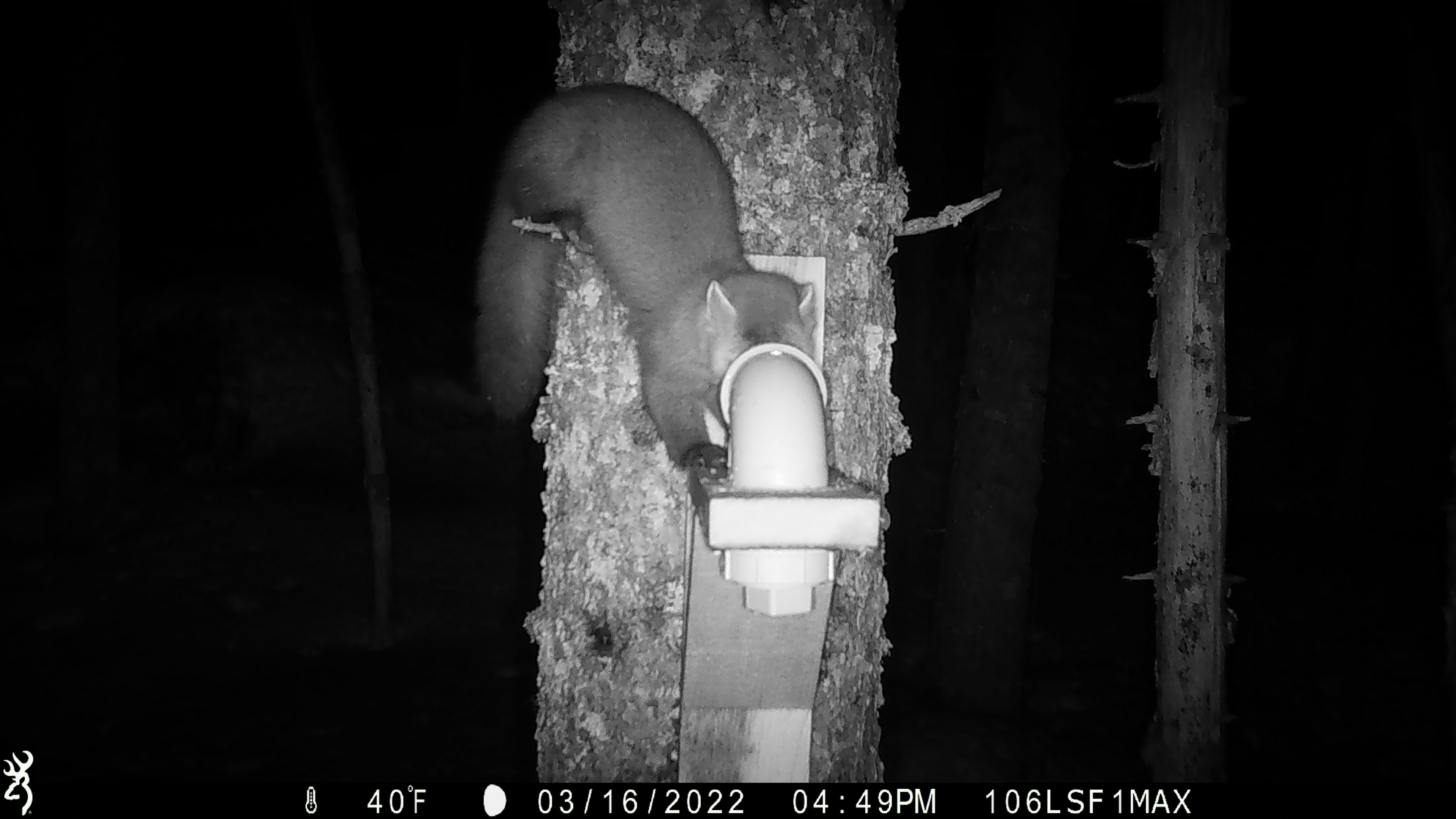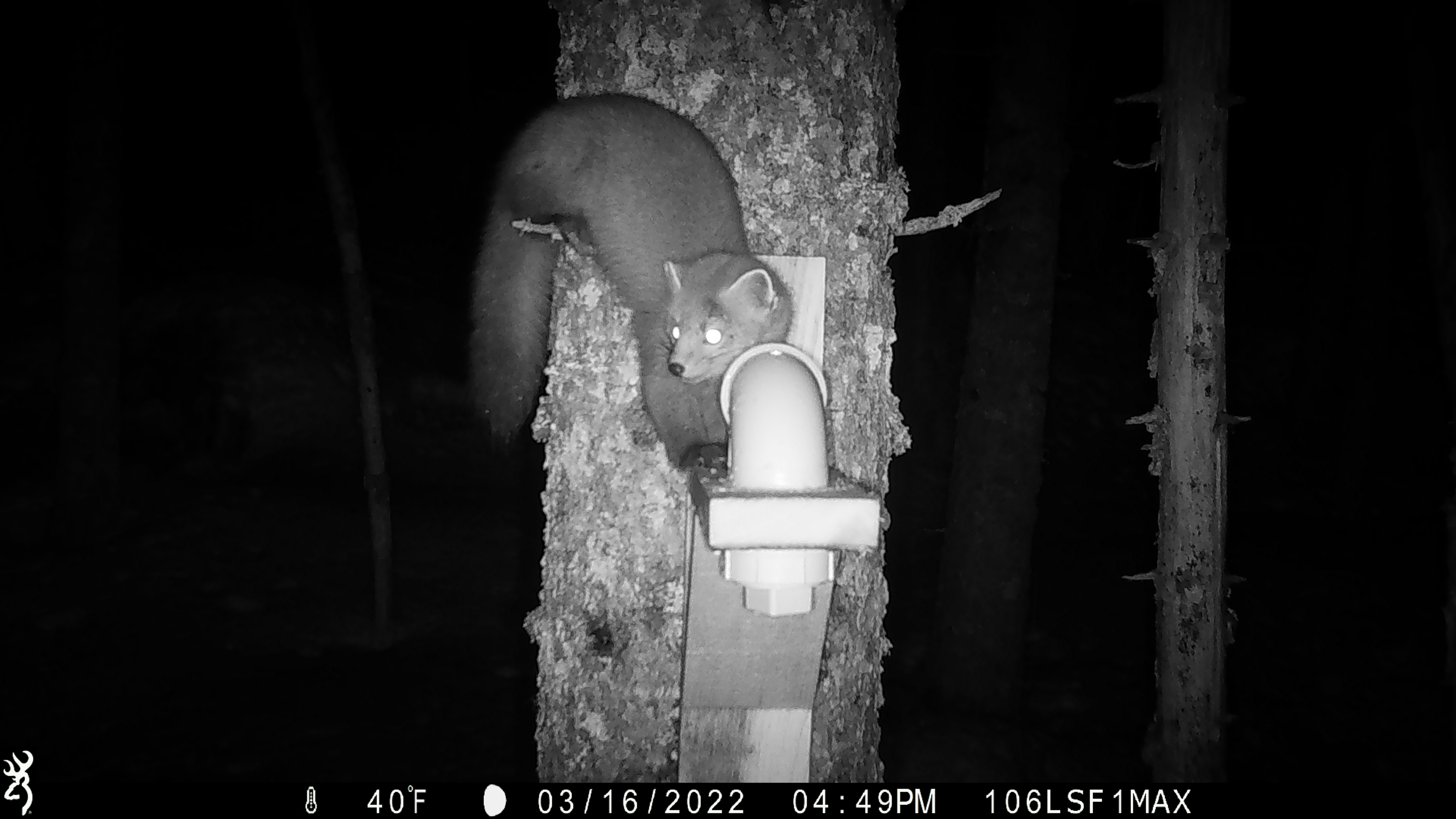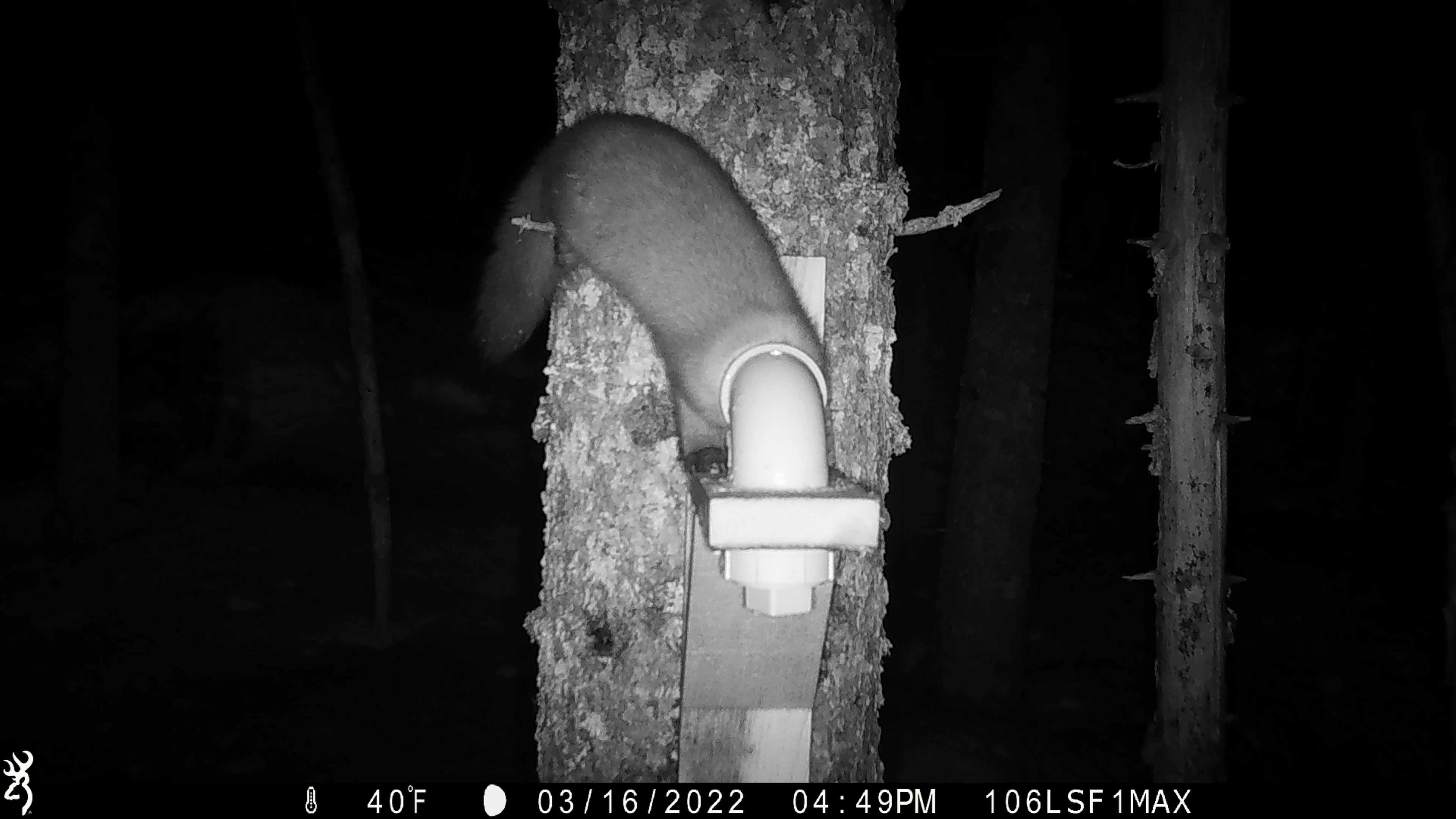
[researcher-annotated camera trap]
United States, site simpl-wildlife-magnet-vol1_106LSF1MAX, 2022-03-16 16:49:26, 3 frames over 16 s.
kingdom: Animalia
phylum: Chordata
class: Mammalia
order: Carnivora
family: Mustelidae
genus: Martes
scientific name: Martes americana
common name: american marten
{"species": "american marten (Martes americana)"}